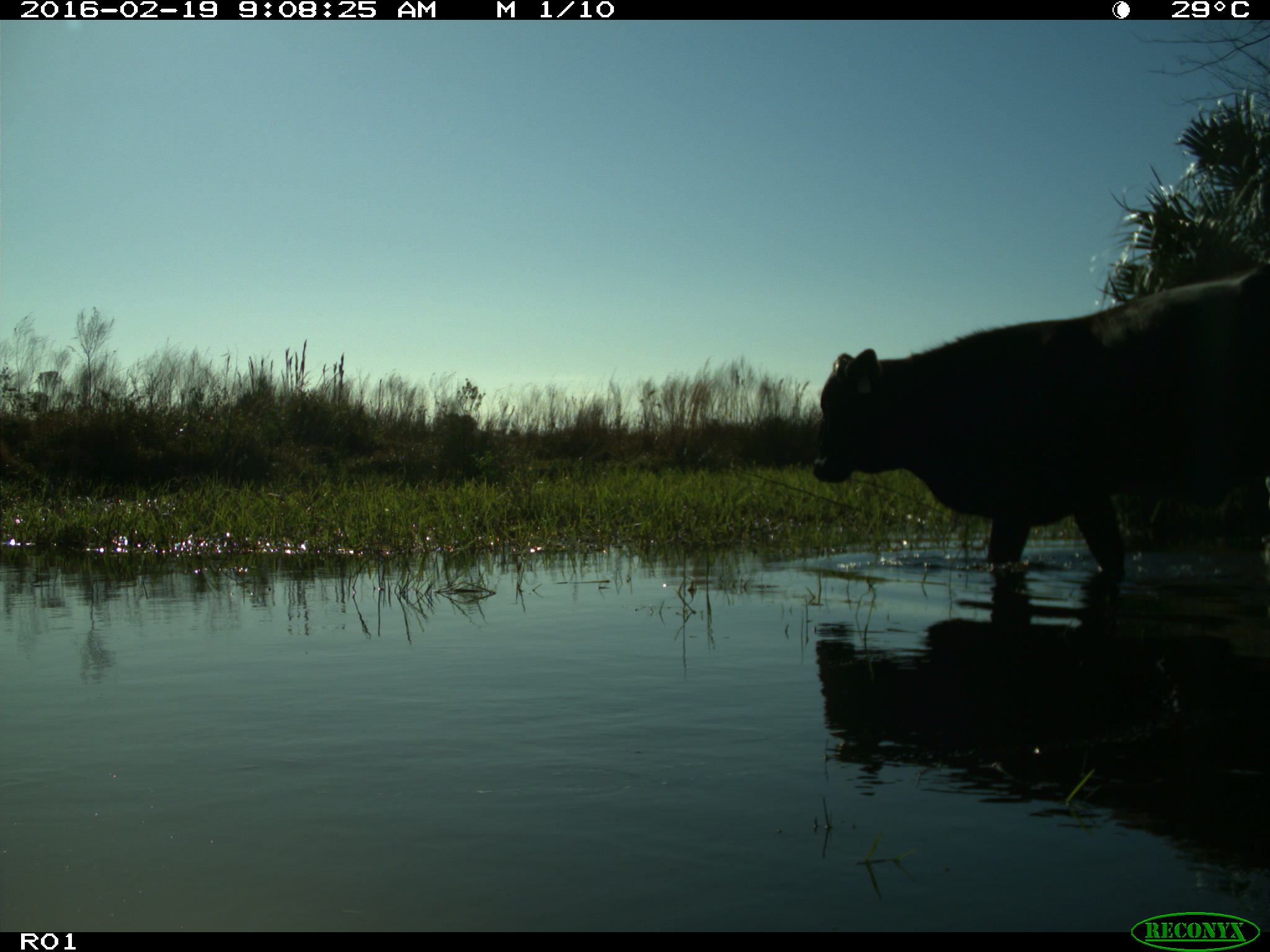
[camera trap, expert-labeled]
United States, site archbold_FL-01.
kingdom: Animalia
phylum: Chordata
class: Mammalia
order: Artiodactyla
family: Bovidae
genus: Bos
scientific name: Bos taurus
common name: domestic cow